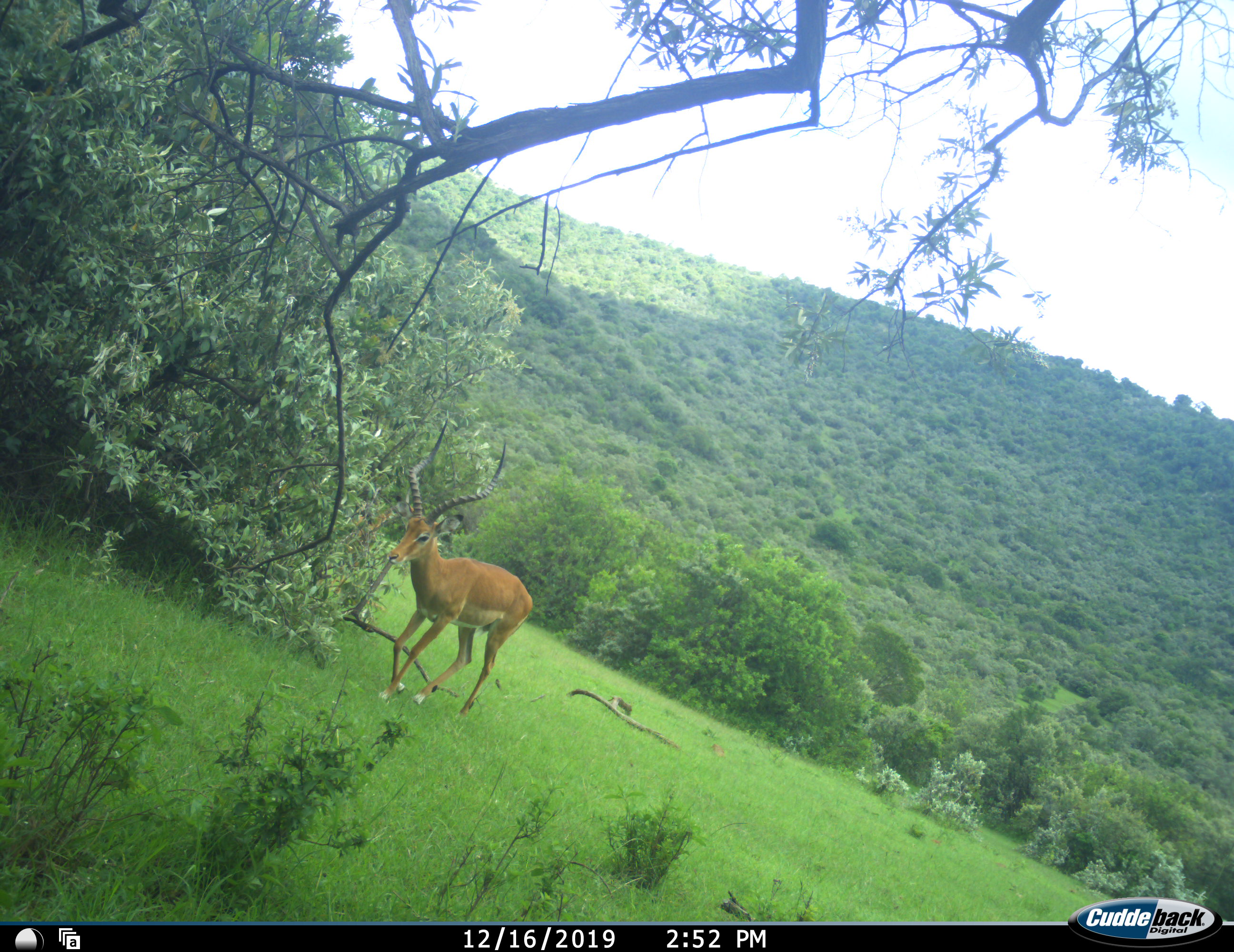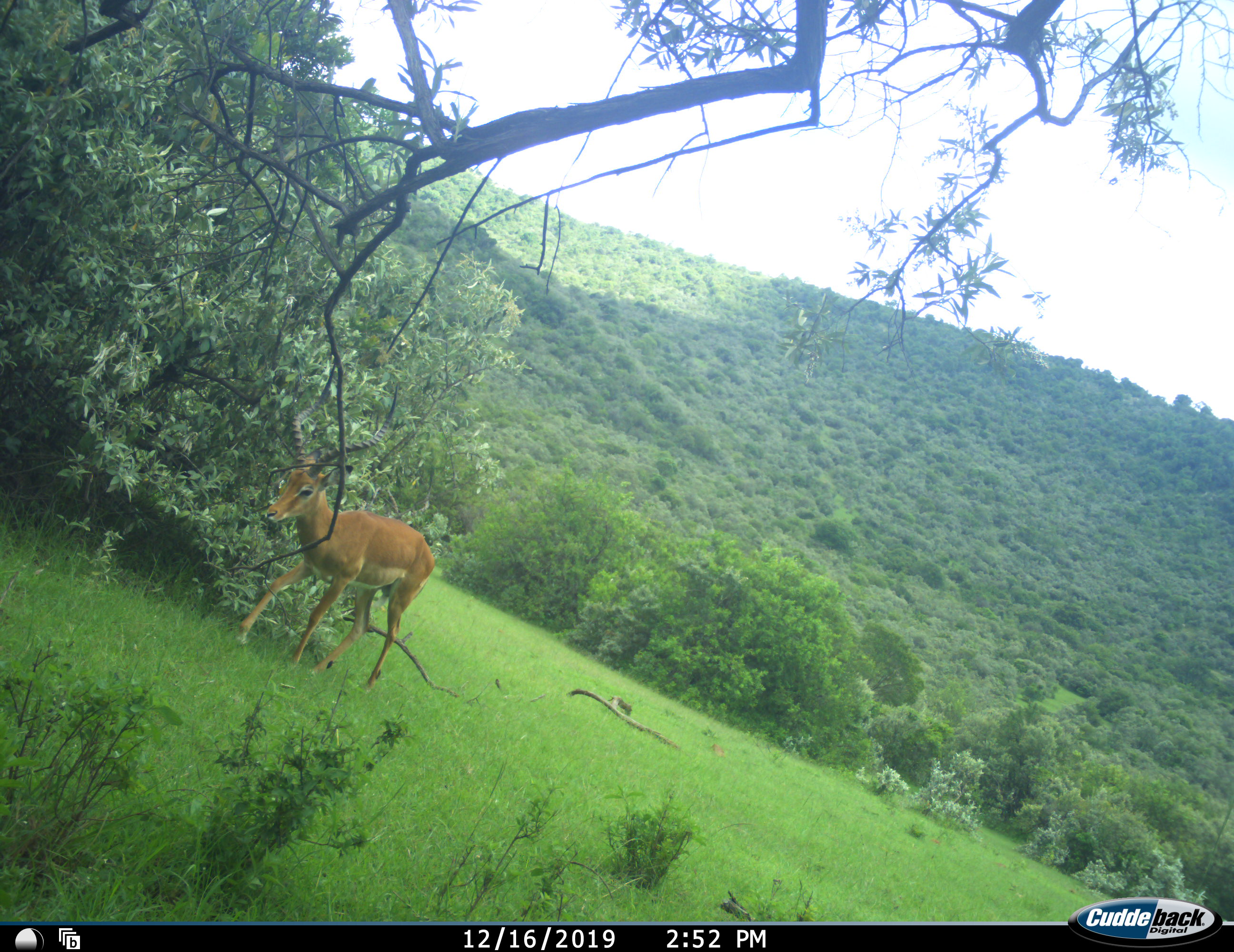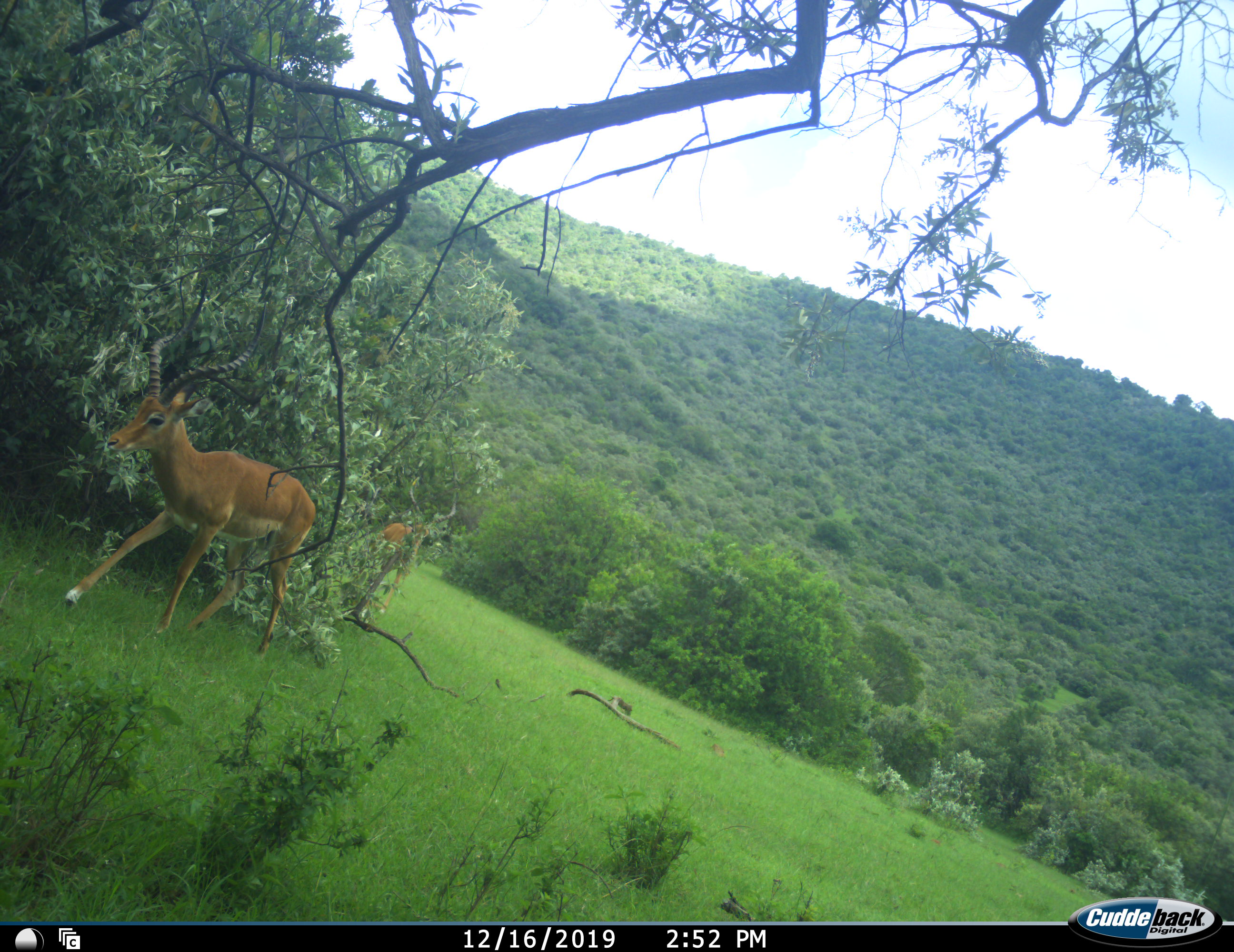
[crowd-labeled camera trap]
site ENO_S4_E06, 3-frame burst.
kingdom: Animalia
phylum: Chordata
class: Mammalia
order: Artiodactyla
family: Bovidae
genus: Aepyceros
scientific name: Aepyceros melampus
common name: impala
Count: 2.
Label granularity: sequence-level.